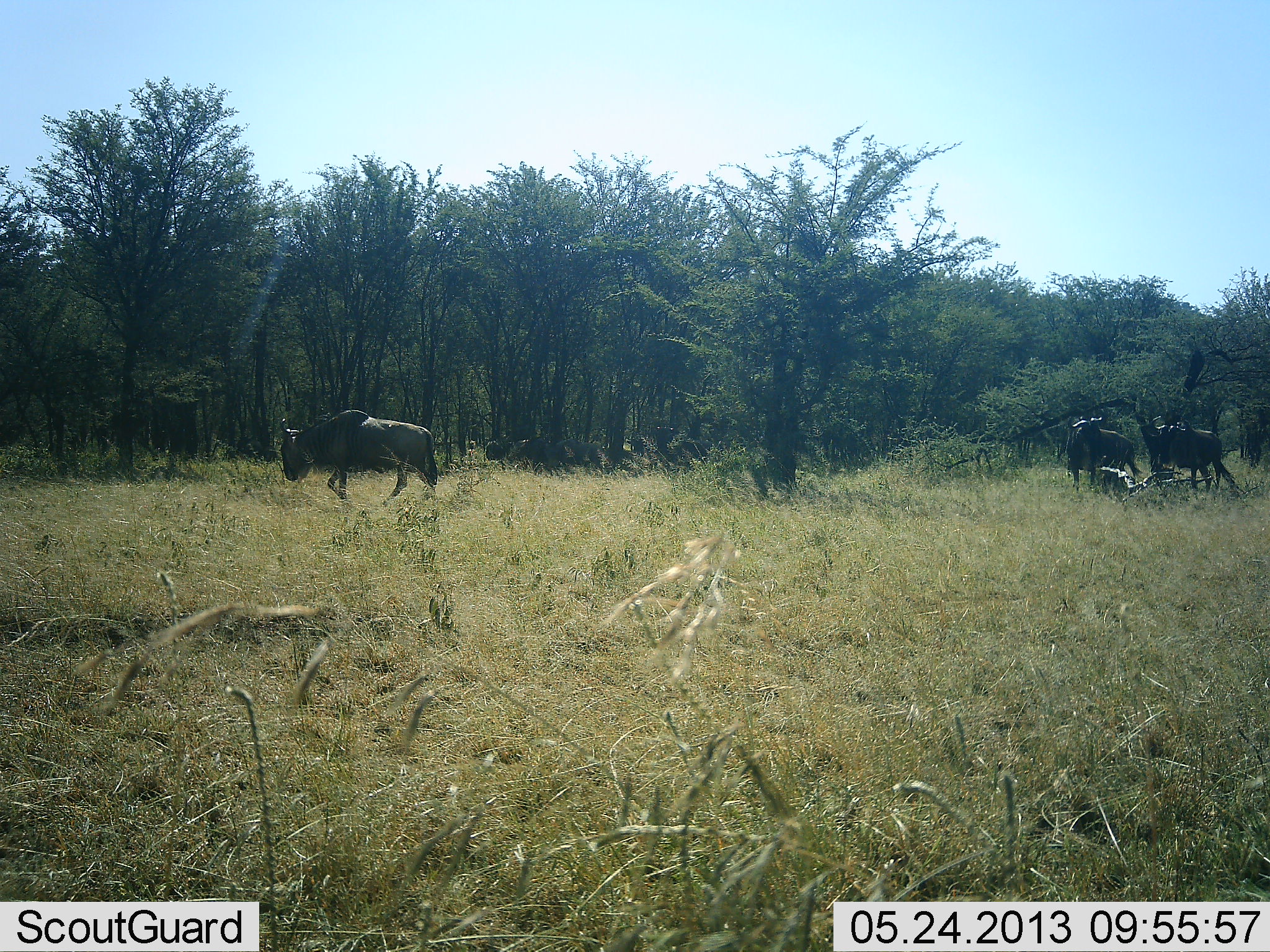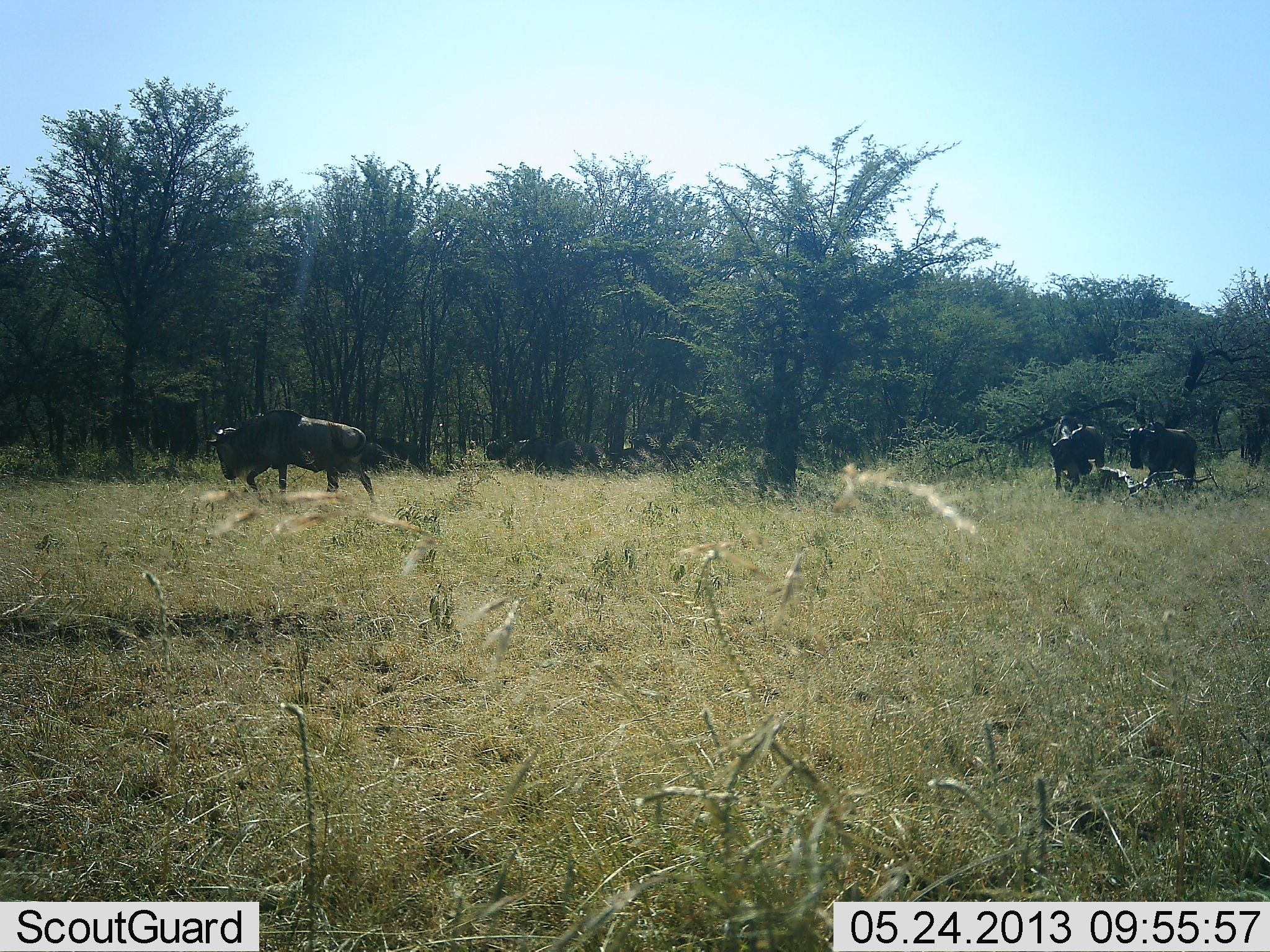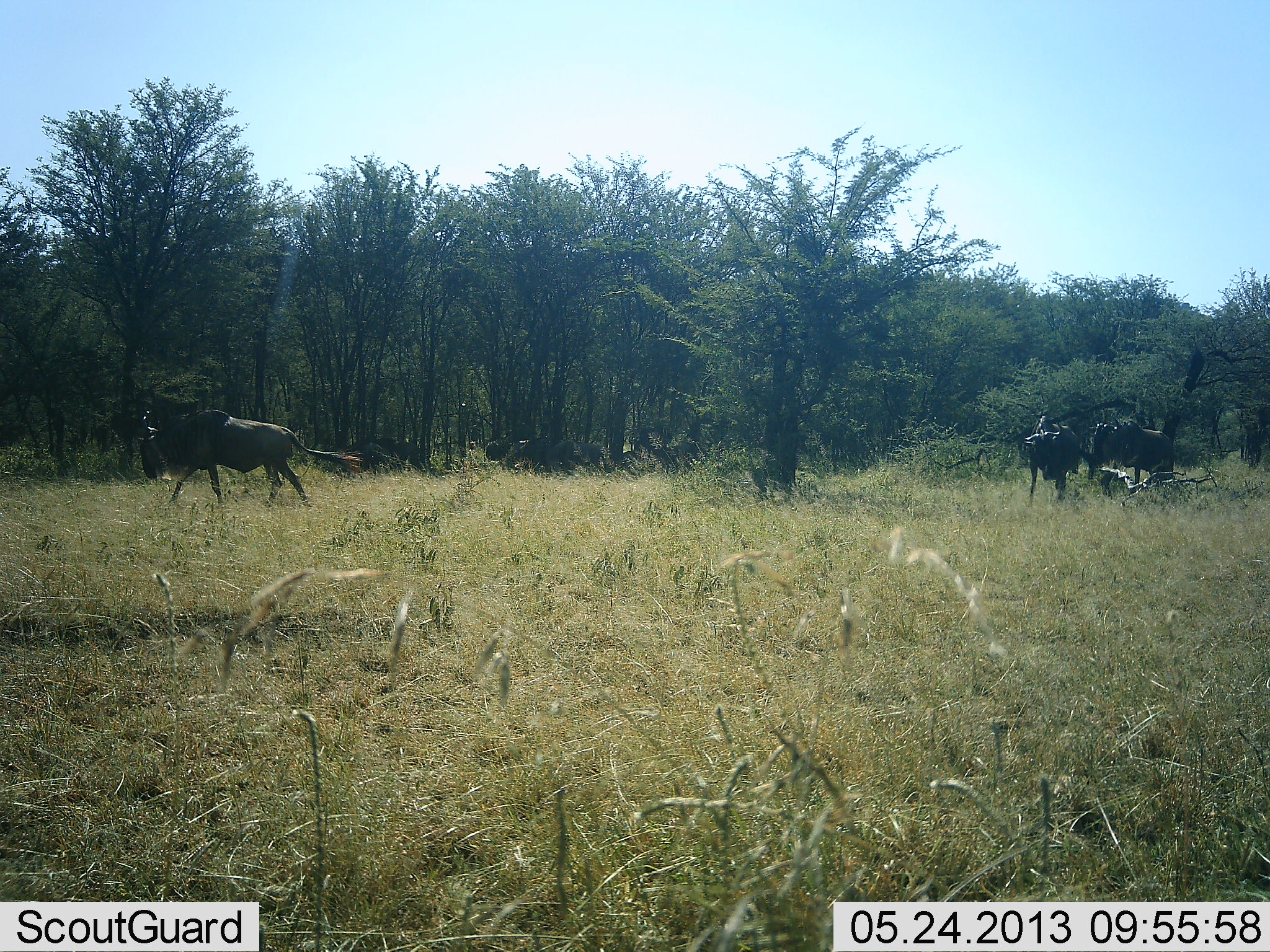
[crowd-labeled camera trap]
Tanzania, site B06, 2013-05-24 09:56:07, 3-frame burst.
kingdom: Animalia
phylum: Chordata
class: Mammalia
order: Artiodactyla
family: Bovidae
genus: Connochaetes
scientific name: Connochaetes taurinus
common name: blue wildebeest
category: wildebeest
Wildebeest (blue wildebeest) (Connochaetes taurinus), count 3. Behavior (volunteer vote fractions): standing 11%, resting 0%, moving 100%, interacting 0%. Young present (vote fraction): 0%. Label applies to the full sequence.